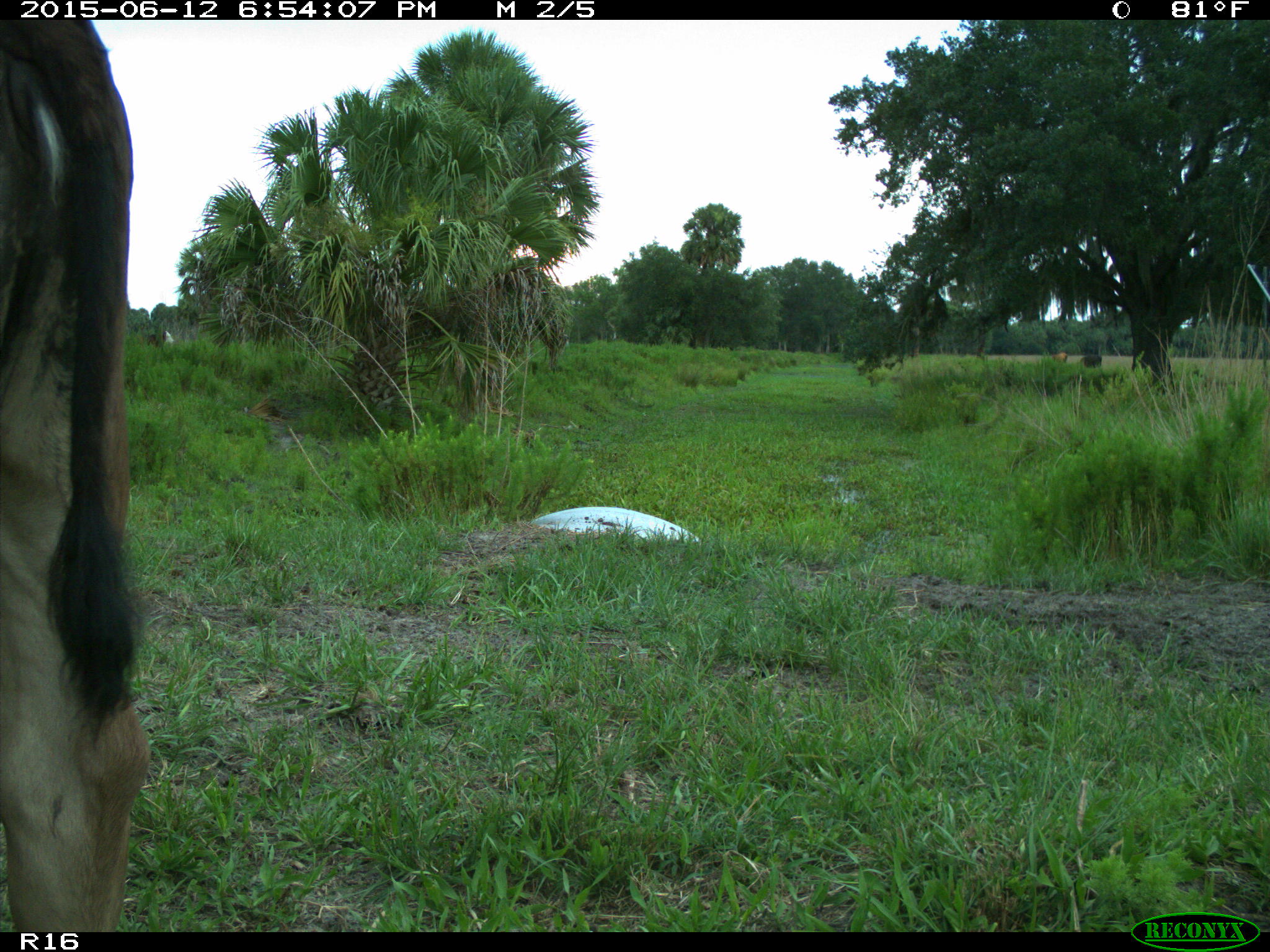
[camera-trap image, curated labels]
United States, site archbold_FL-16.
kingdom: Animalia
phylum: Chordata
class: Mammalia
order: Artiodactyla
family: Bovidae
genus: Bos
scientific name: Bos taurus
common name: domestic cow